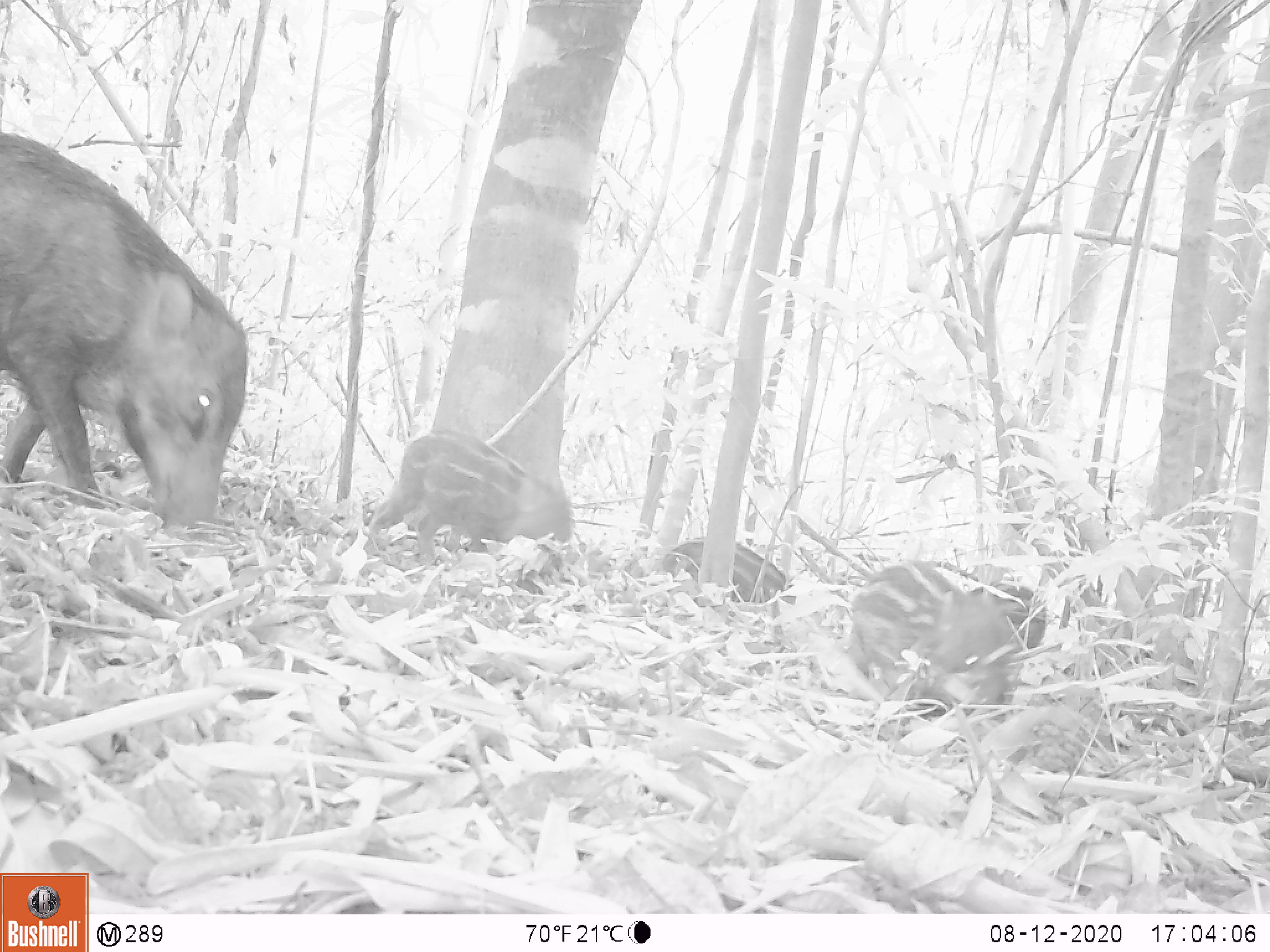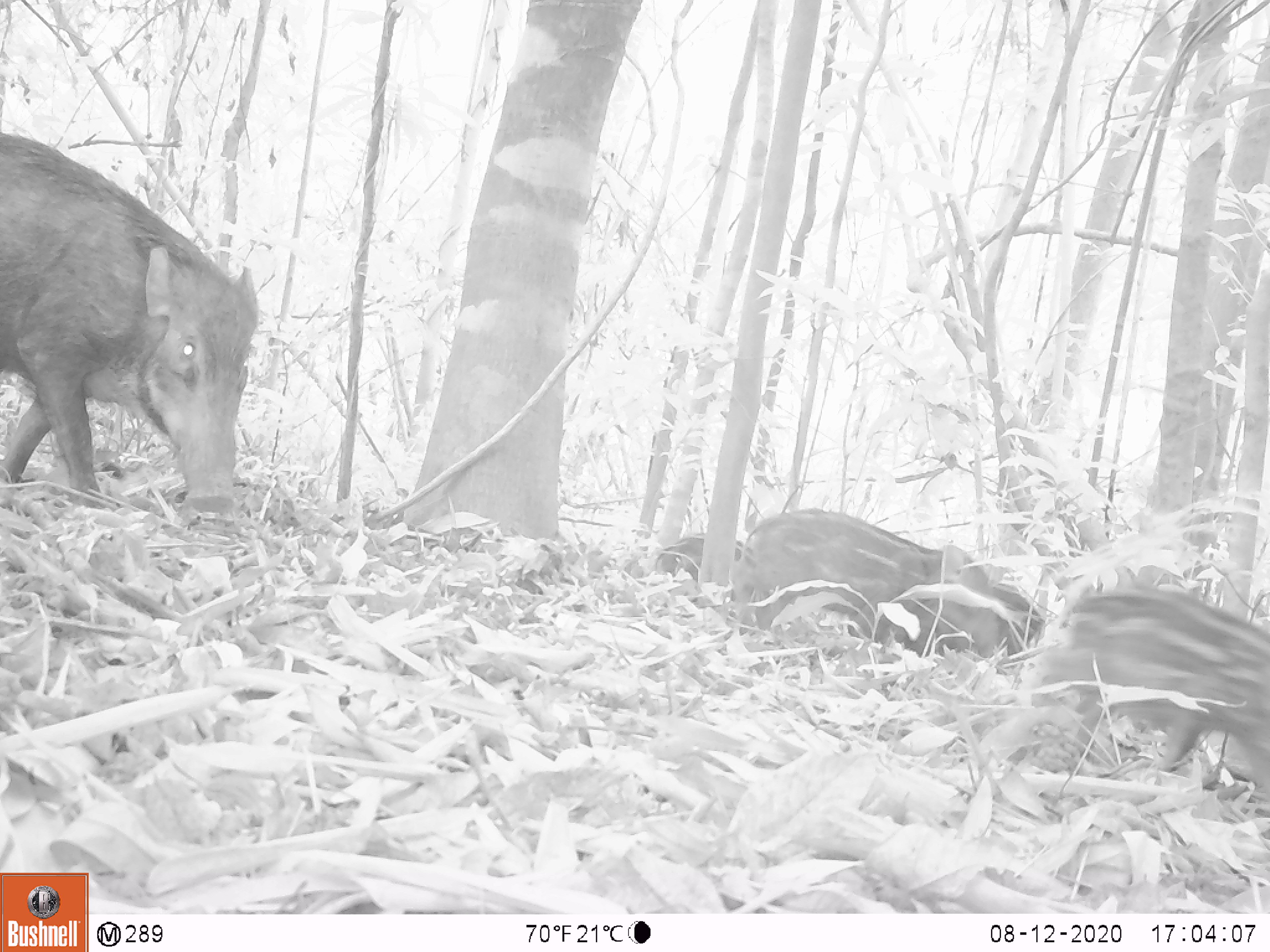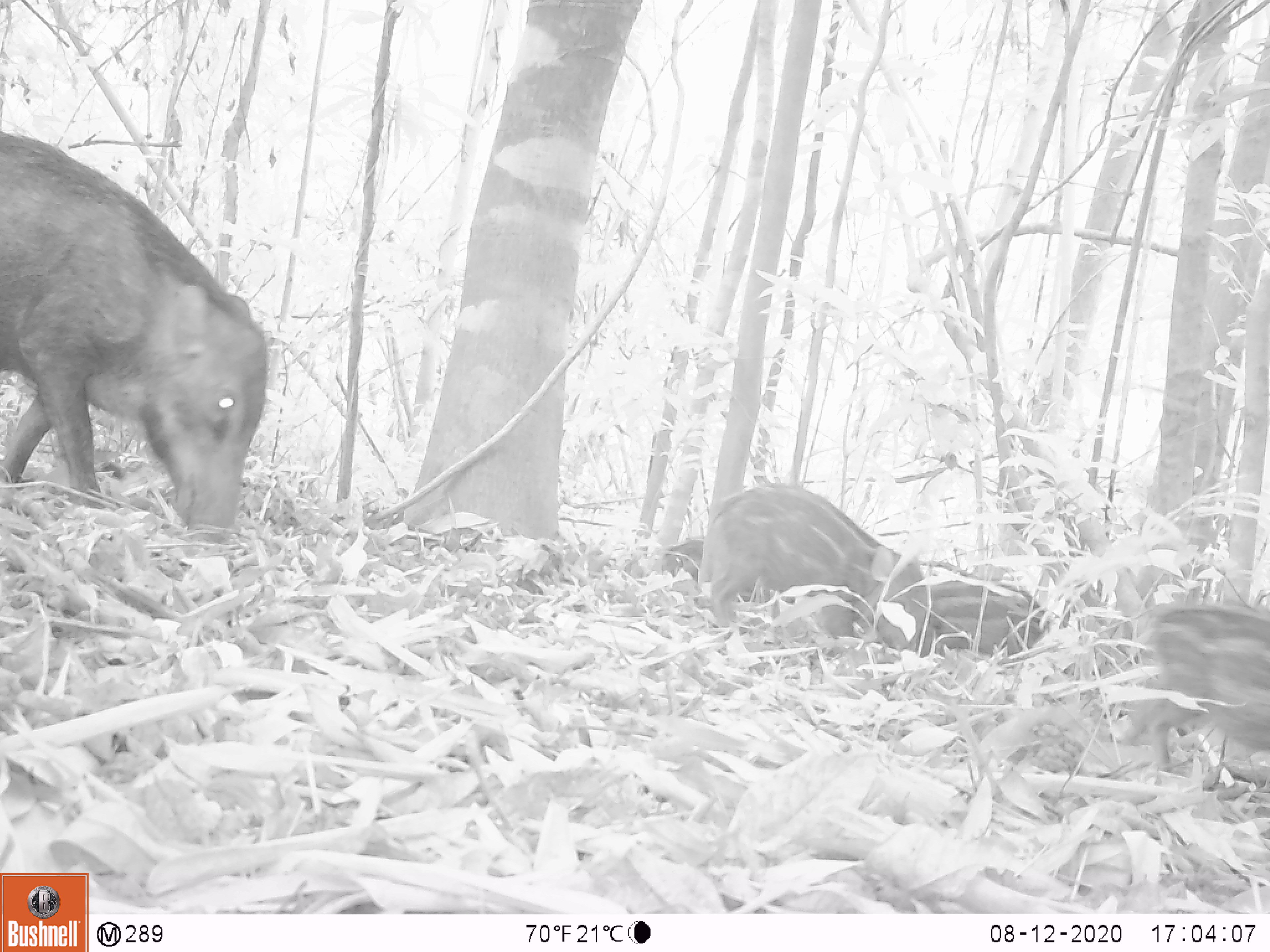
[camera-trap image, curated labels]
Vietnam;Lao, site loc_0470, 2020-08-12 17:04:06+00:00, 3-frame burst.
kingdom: Animalia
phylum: Chordata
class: Mammalia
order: Artiodactyla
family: Suidae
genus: Sus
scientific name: Sus scrofa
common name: eurasian wild pig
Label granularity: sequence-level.